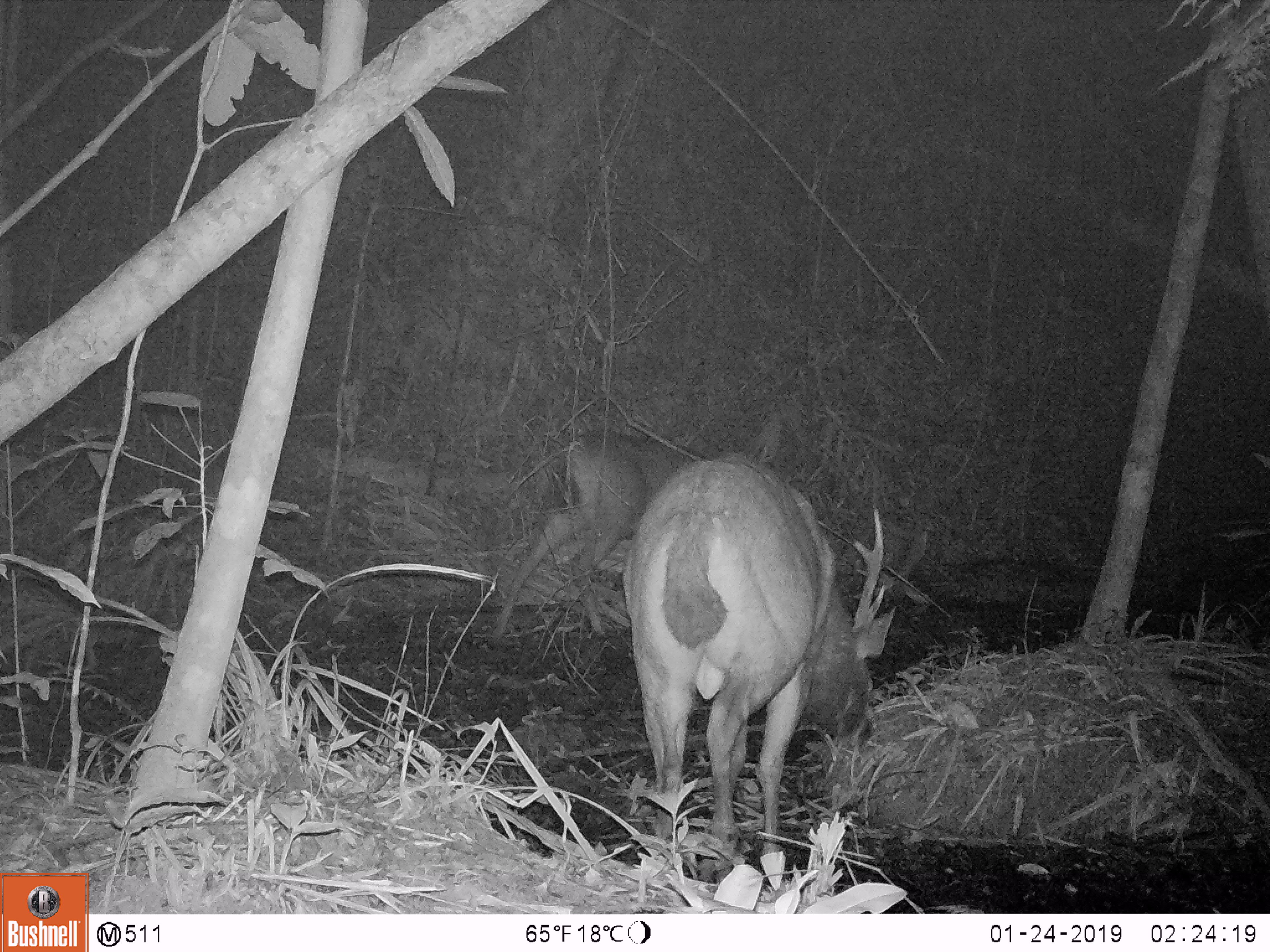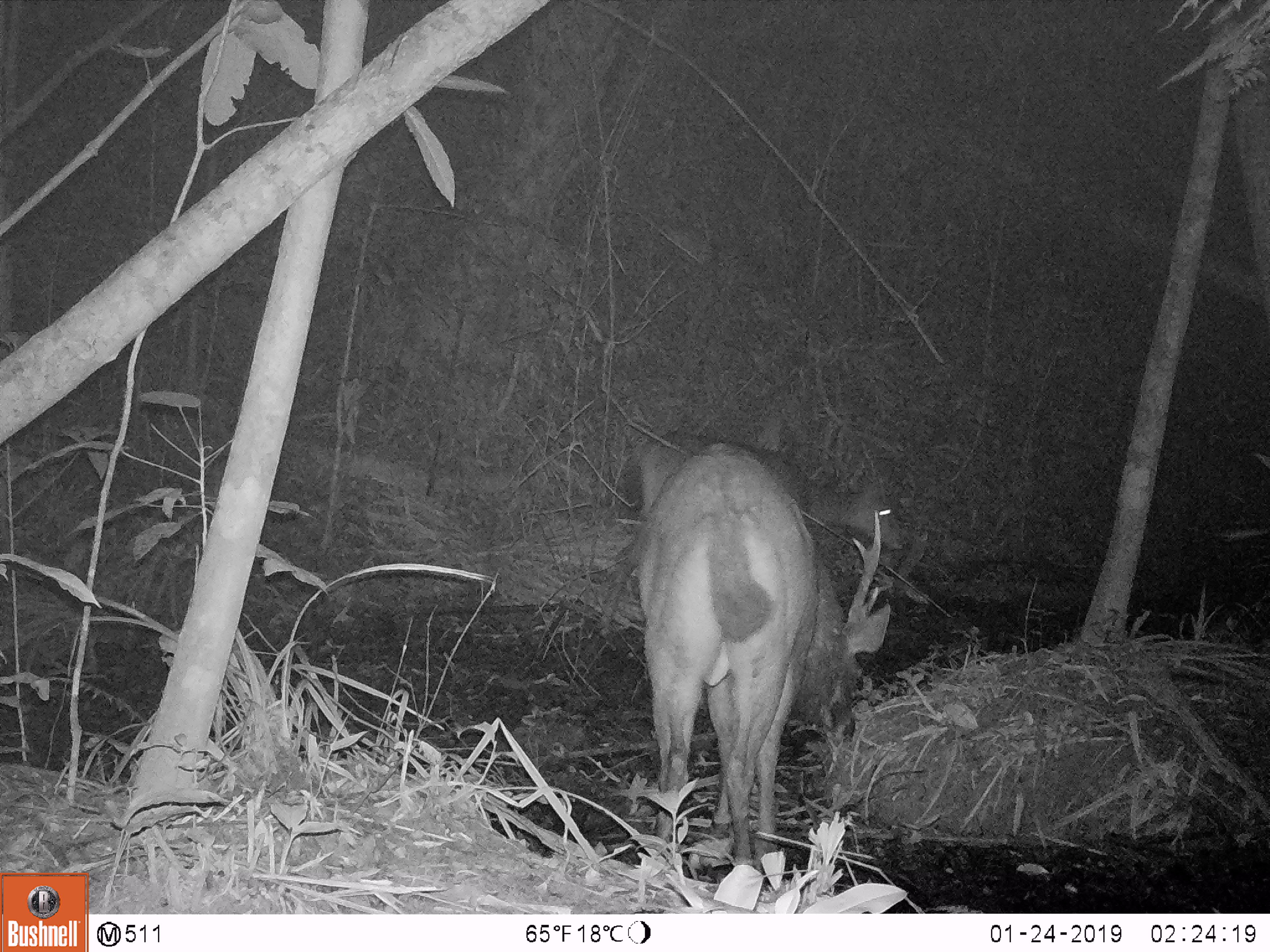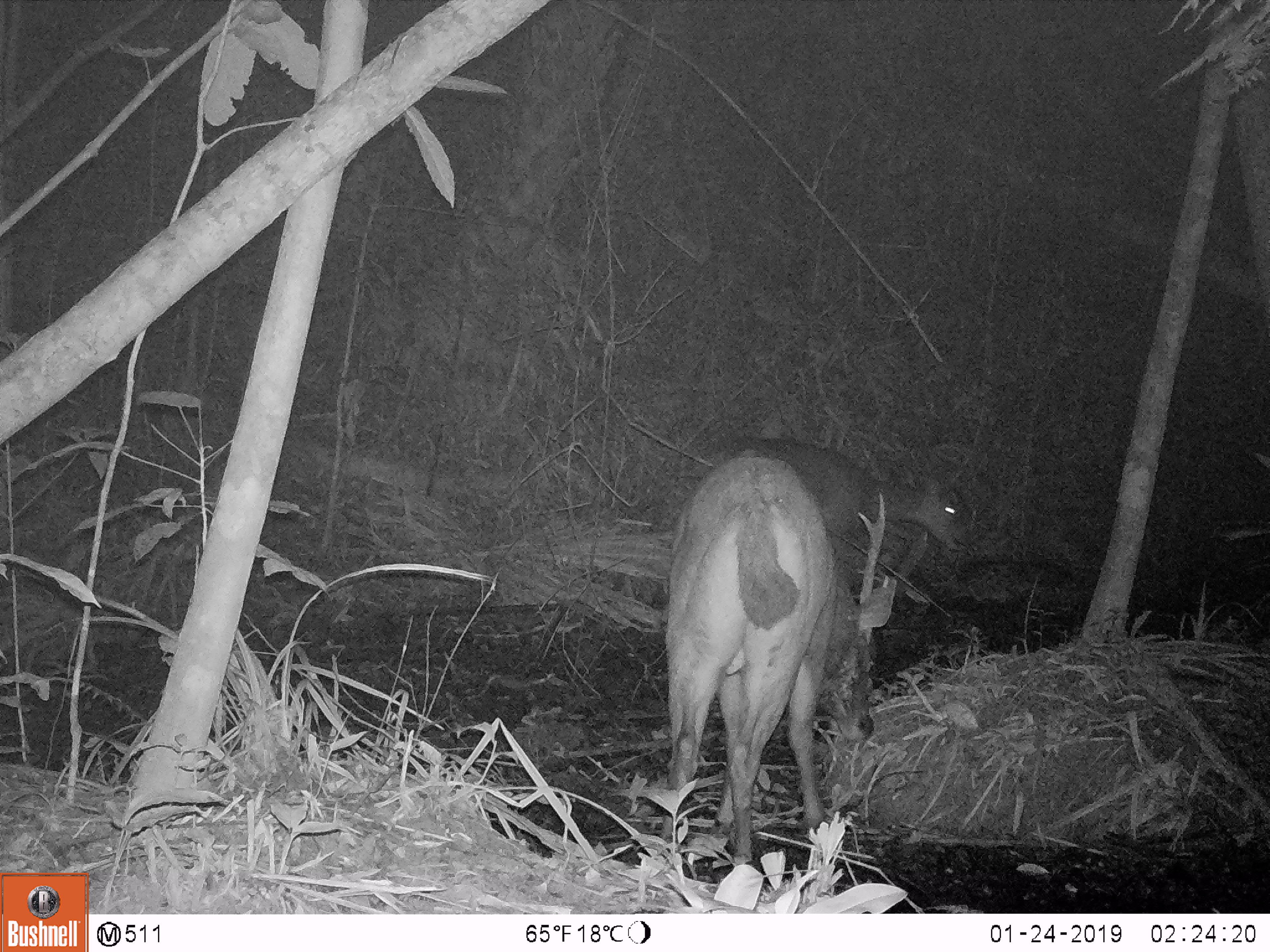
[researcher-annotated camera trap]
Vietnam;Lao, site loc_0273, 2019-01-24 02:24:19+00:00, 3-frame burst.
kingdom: Animalia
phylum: Chordata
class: Mammalia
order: Artiodactyla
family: Cervidae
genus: Rusa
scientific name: Rusa unicolor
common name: sambar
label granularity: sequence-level